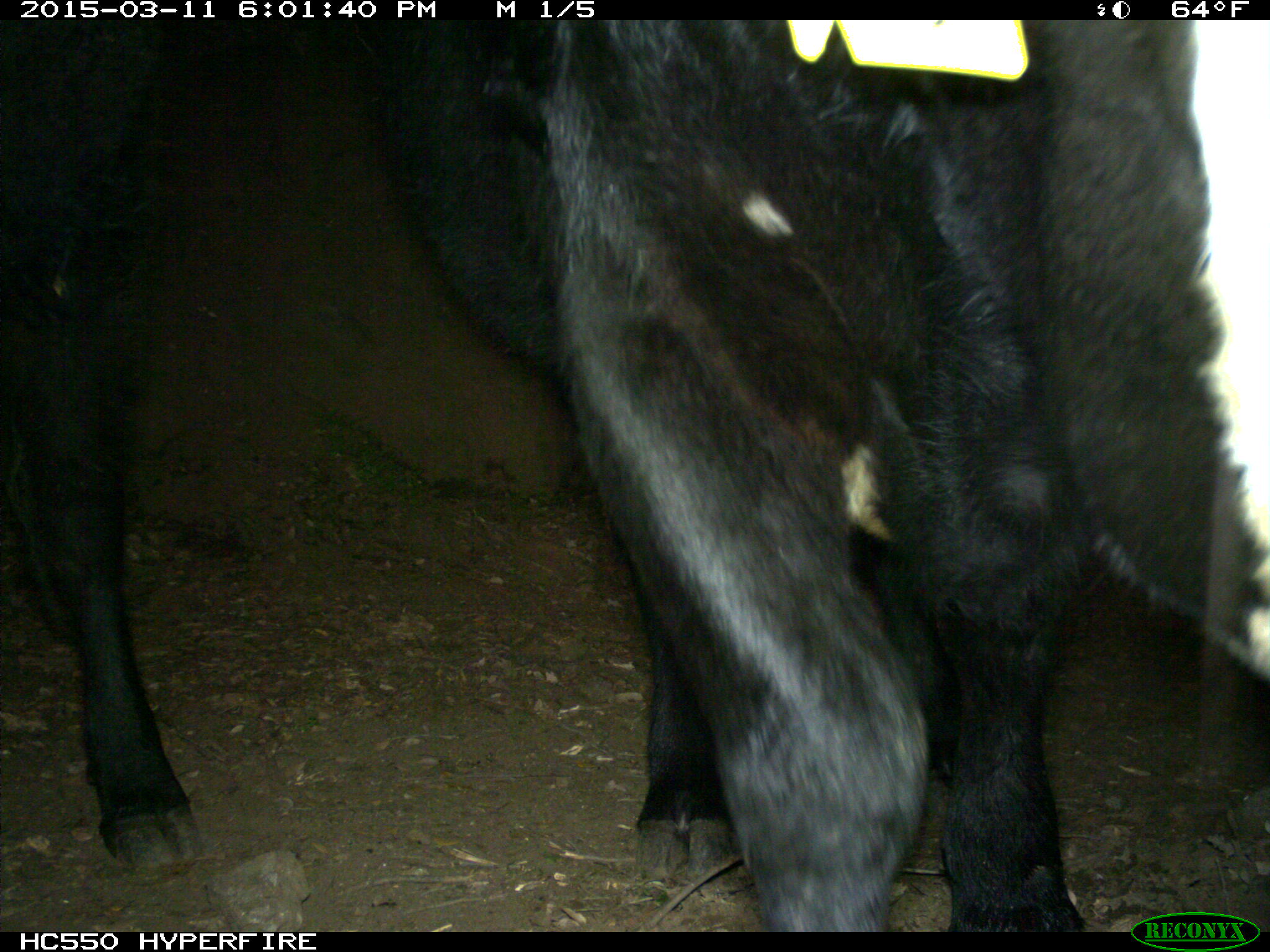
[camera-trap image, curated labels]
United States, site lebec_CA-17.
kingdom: Animalia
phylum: Chordata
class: Mammalia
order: Artiodactyla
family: Bovidae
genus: Bos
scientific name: Bos taurus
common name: domestic cow